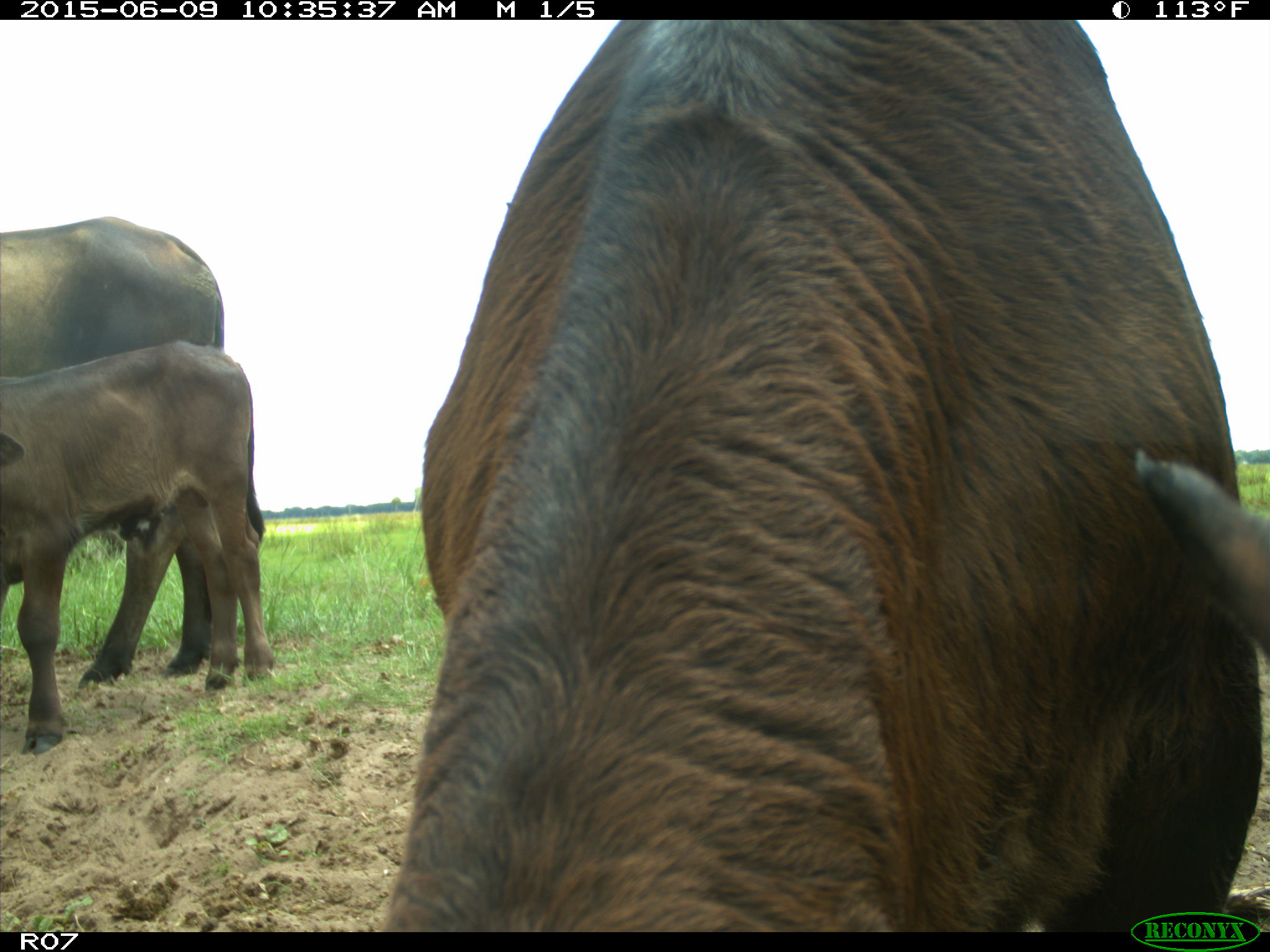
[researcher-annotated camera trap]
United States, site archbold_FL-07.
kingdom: Animalia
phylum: Chordata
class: Mammalia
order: Artiodactyla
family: Bovidae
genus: Bos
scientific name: Bos taurus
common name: domestic cow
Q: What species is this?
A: Bos taurus (domestic cow).